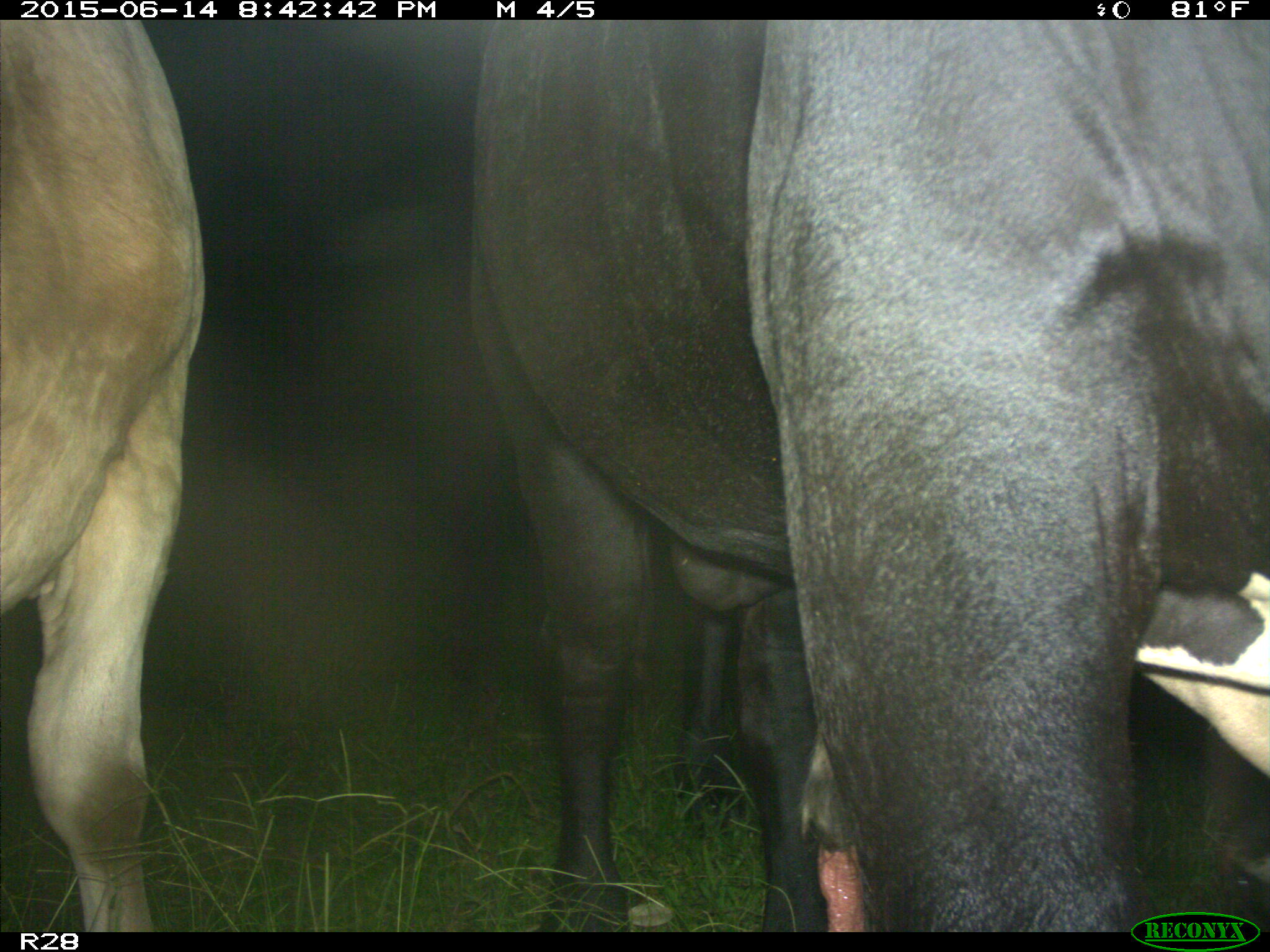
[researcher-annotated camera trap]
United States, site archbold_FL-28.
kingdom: Animalia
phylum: Chordata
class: Mammalia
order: Artiodactyla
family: Bovidae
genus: Bos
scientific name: Bos taurus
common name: domestic cow